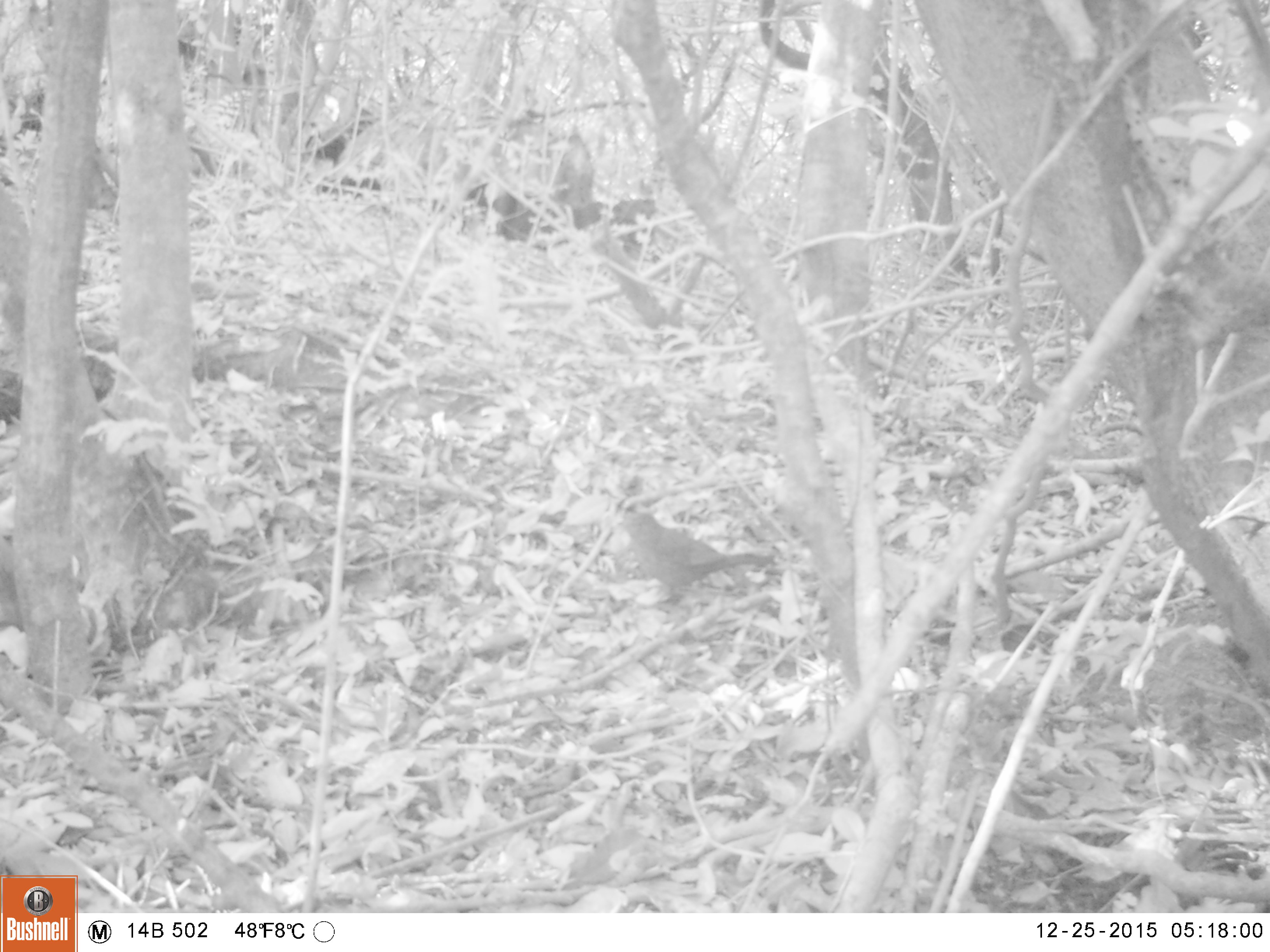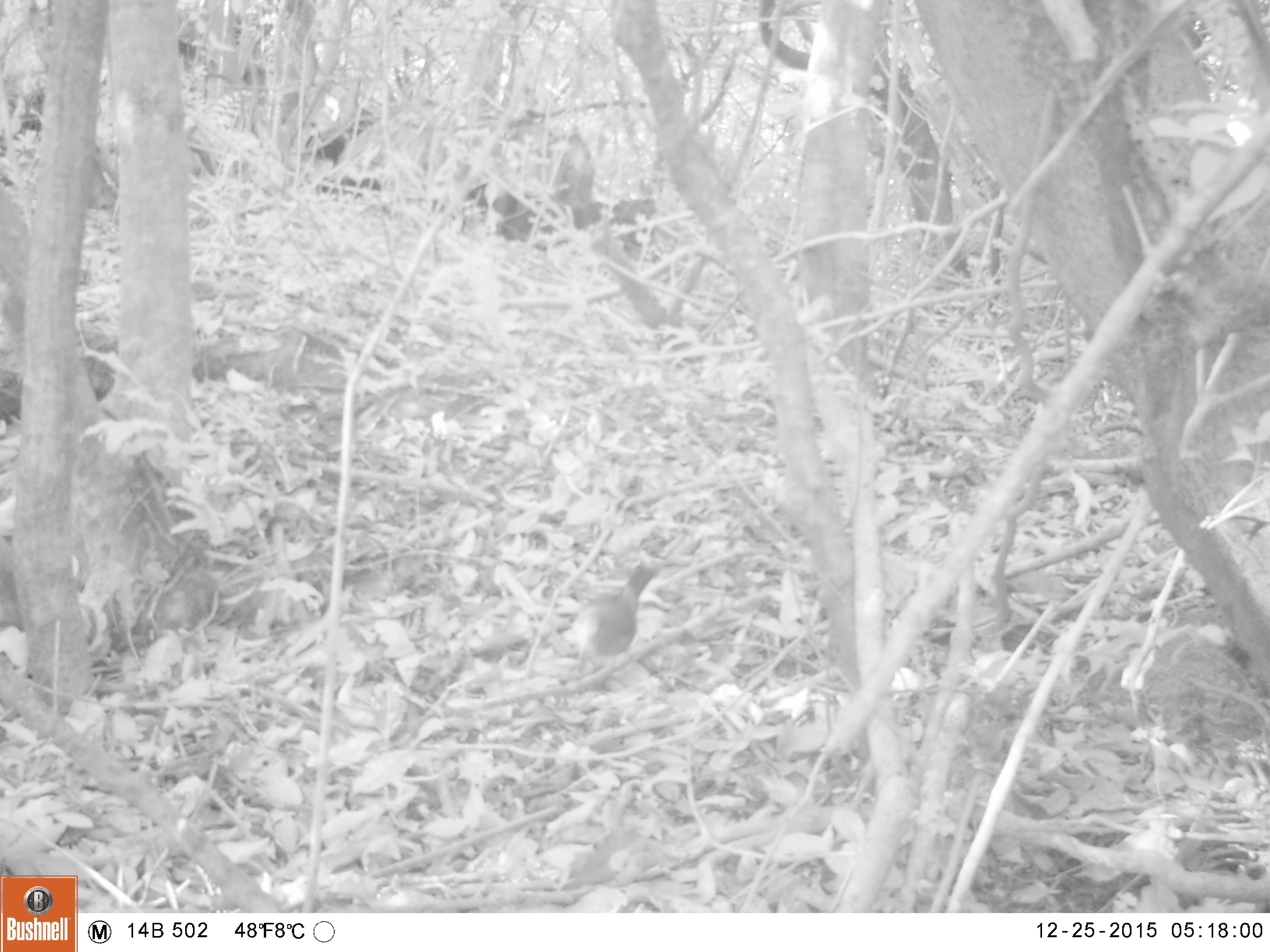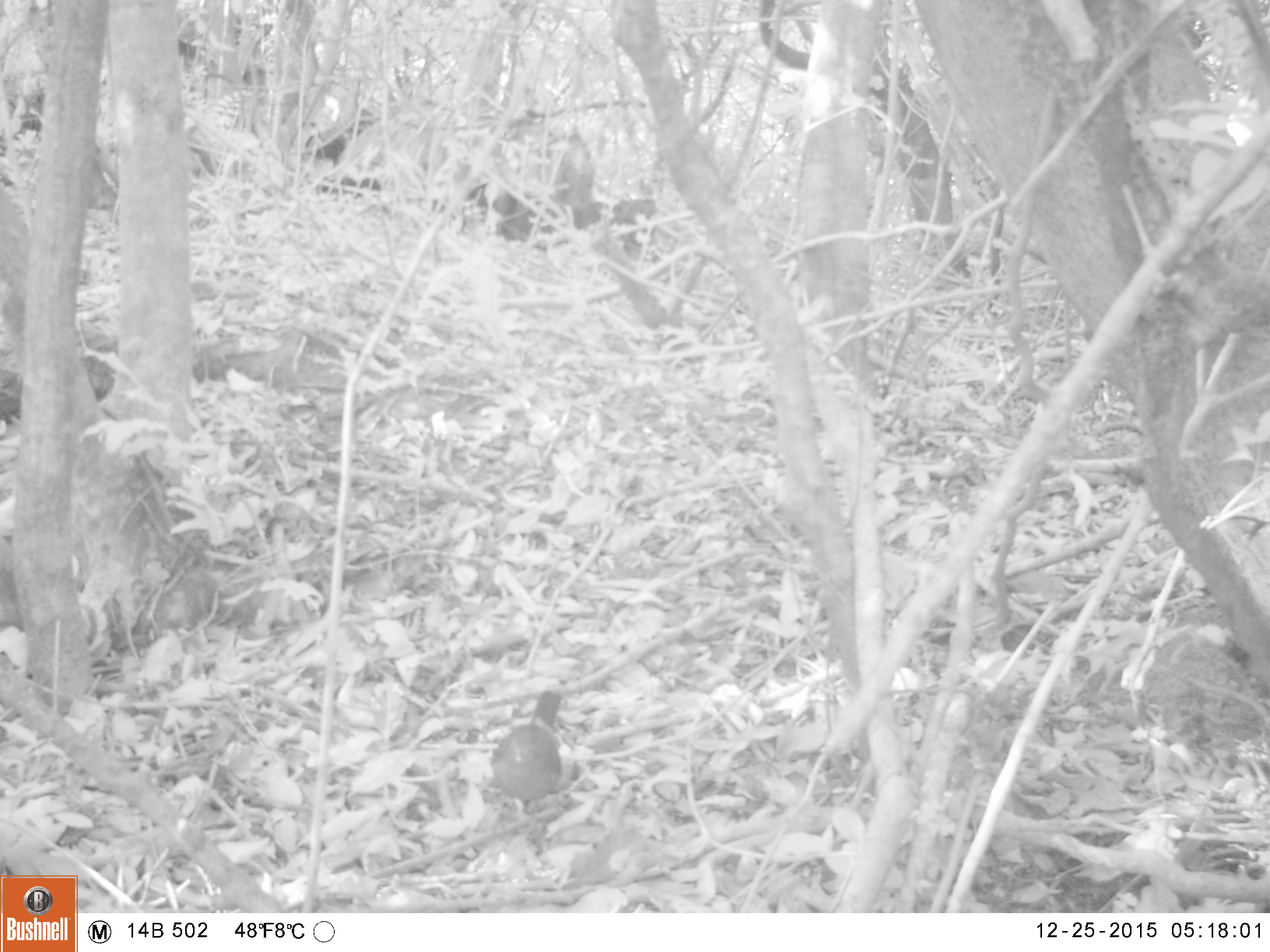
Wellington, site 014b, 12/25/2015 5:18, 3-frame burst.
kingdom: Animalia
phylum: Chordata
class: Aves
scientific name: Aves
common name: bird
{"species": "bird (Aves)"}